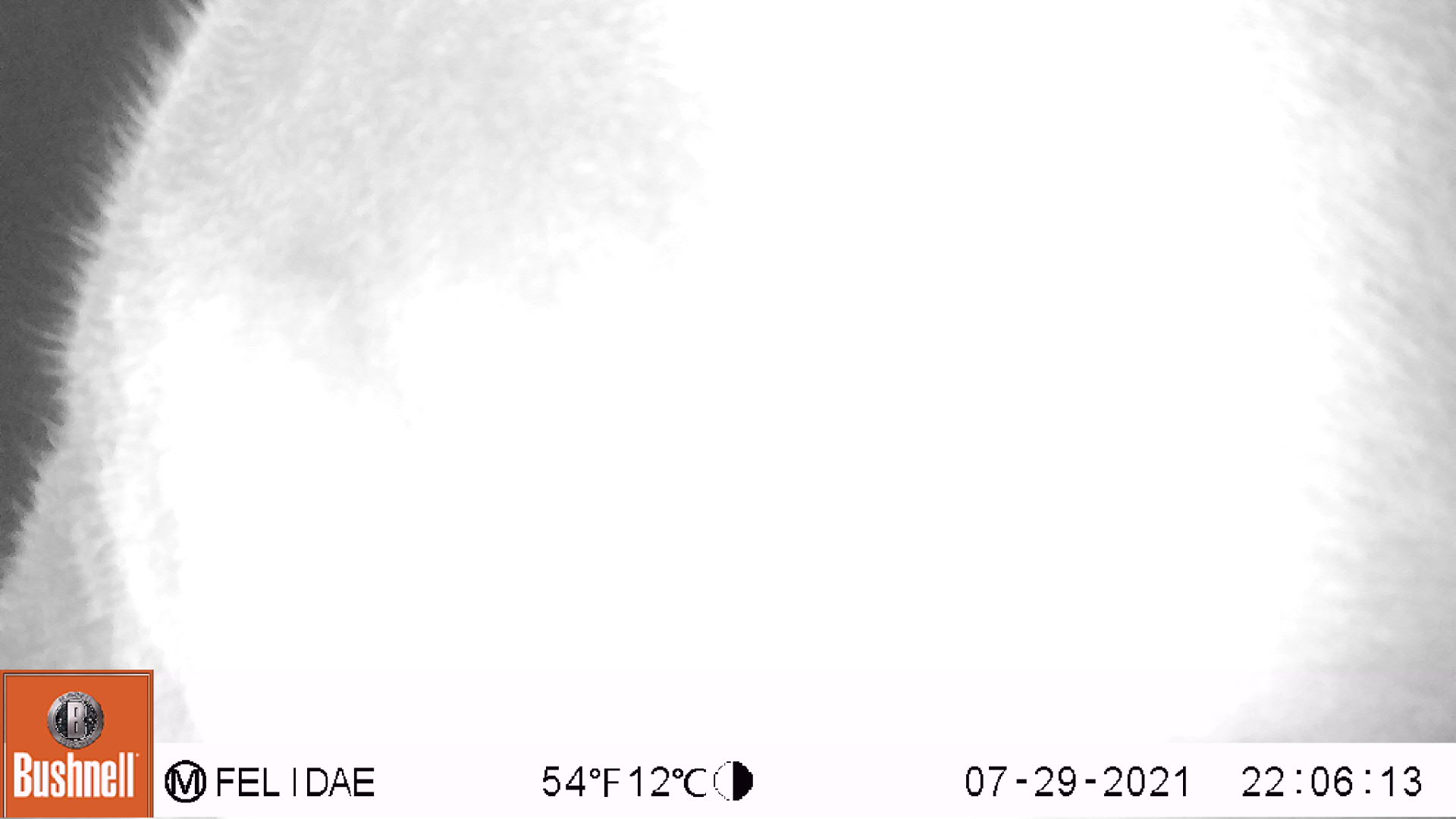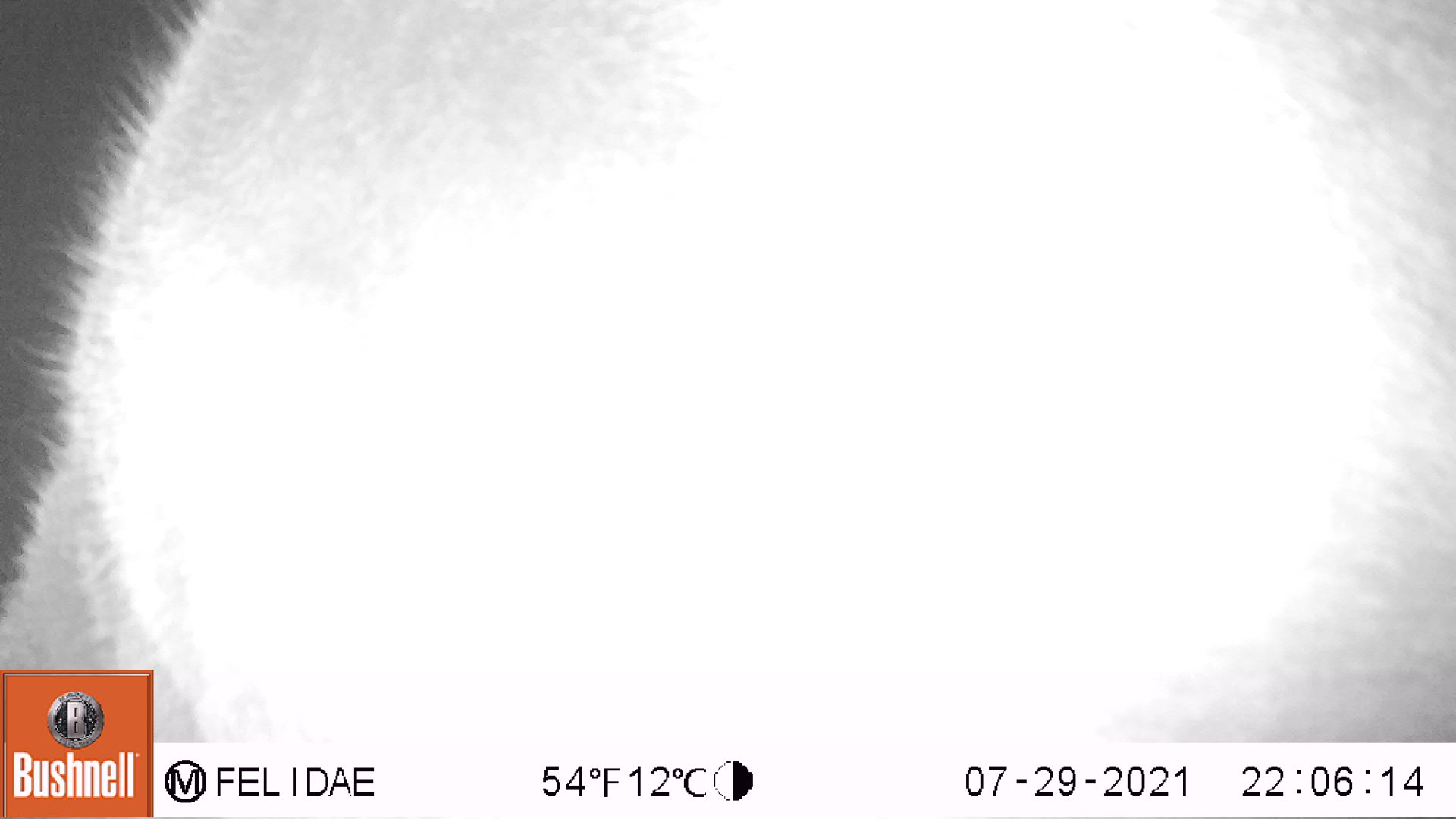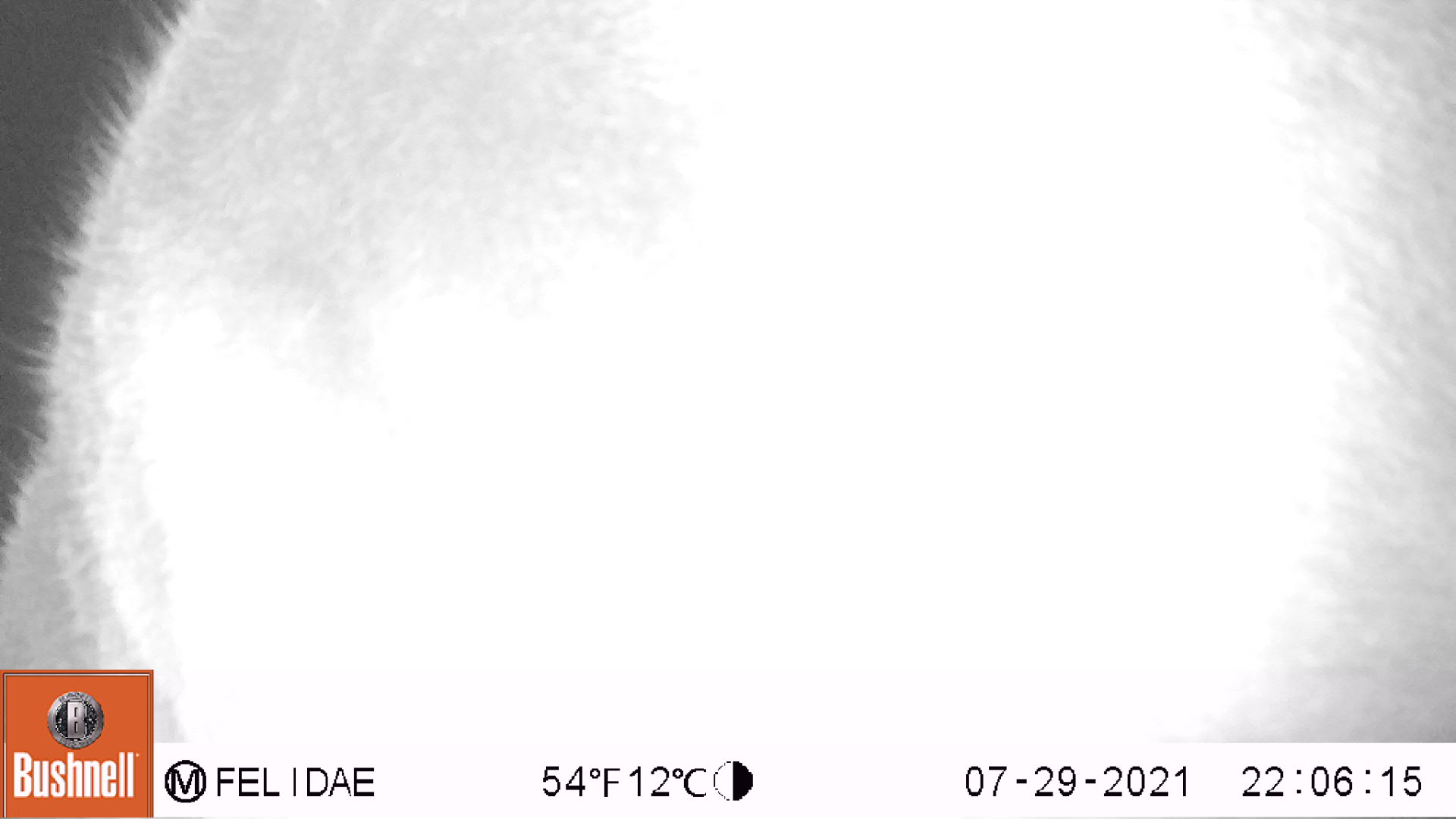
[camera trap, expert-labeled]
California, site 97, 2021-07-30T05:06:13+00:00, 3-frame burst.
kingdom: Animalia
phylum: Chordata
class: Mammalia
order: Artiodactyla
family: Cervidae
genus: Odocoileus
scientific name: Odocoileus hemionus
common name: mule deer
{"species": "mule deer (Odocoileus hemionus)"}